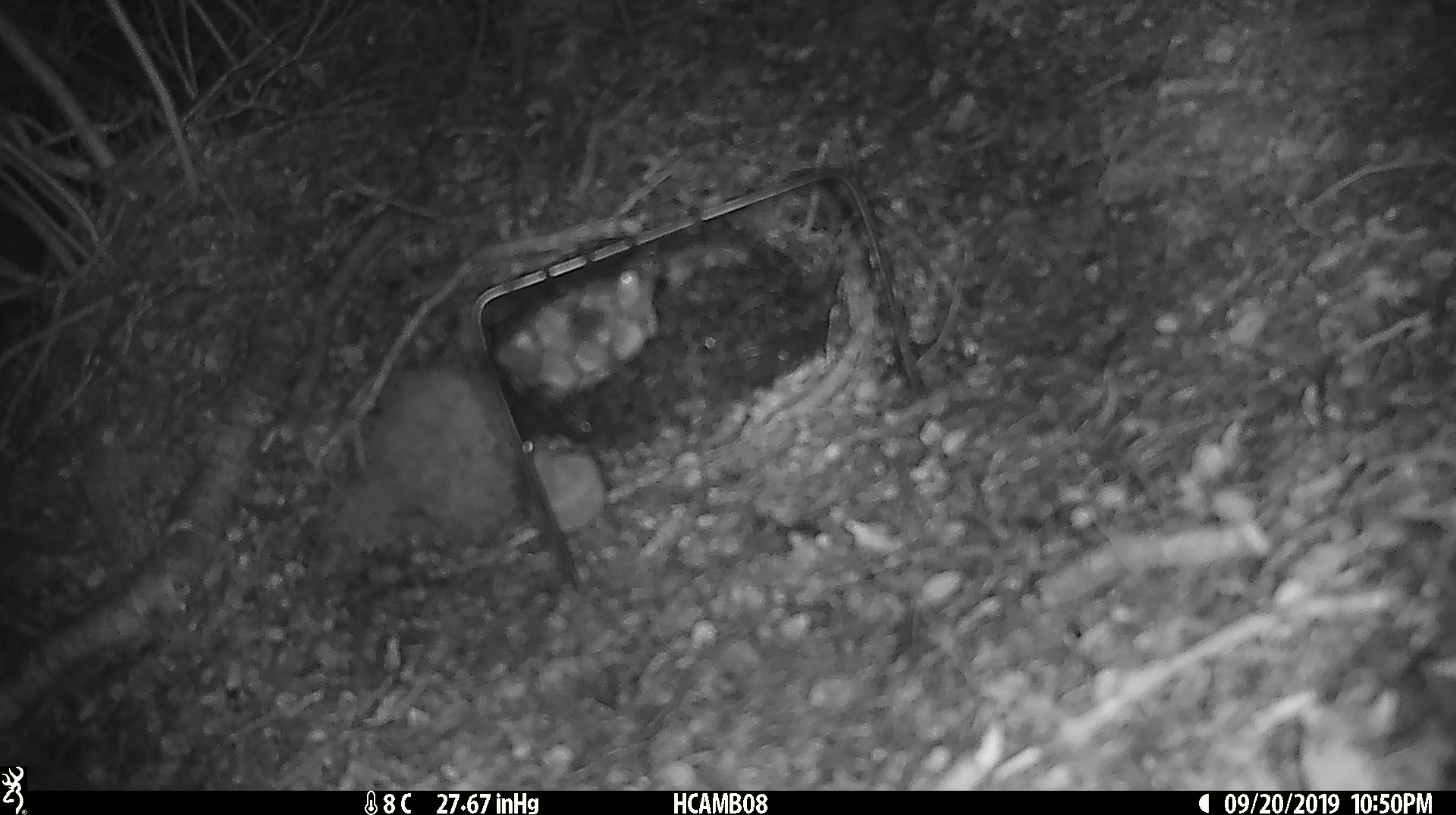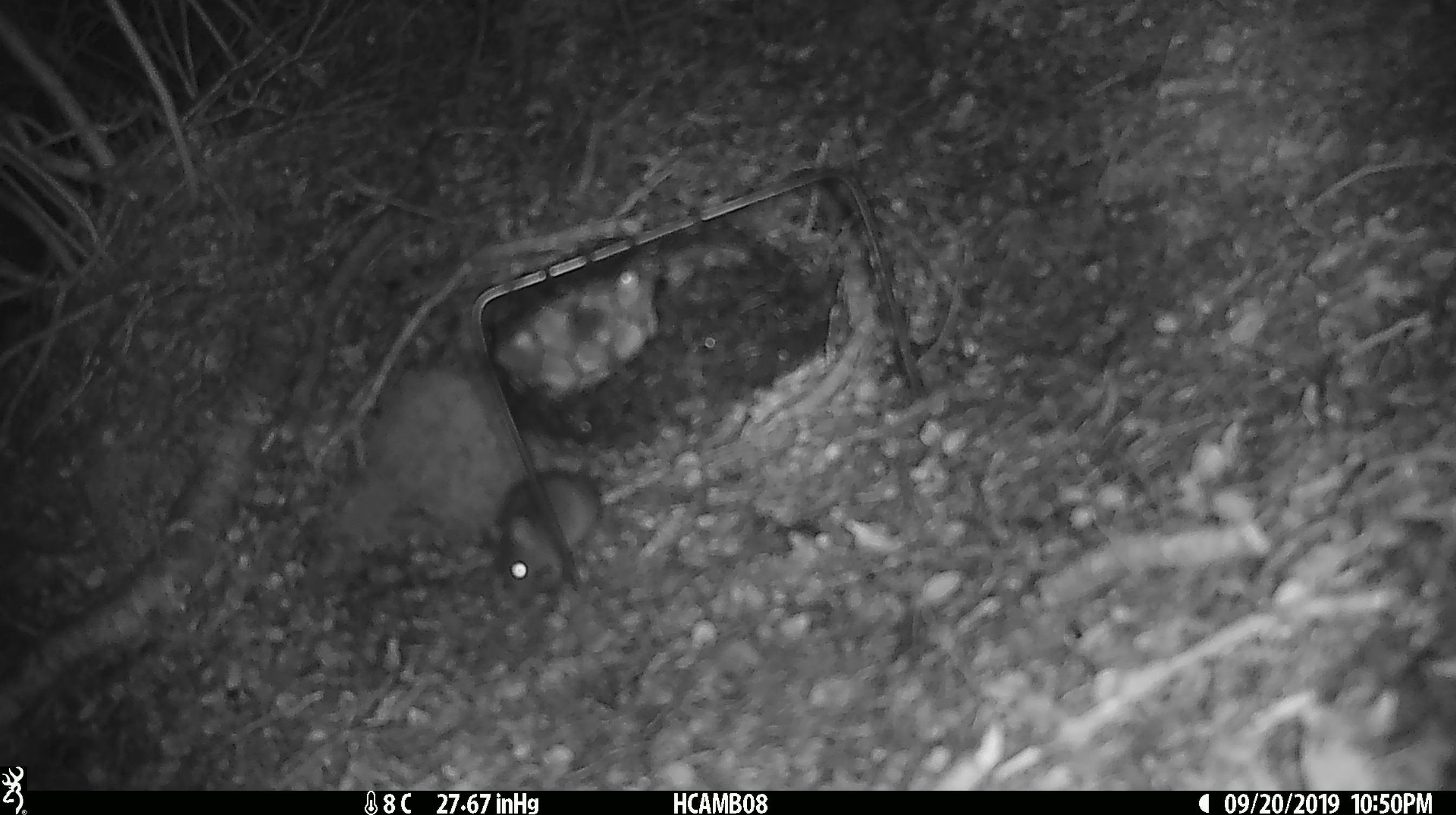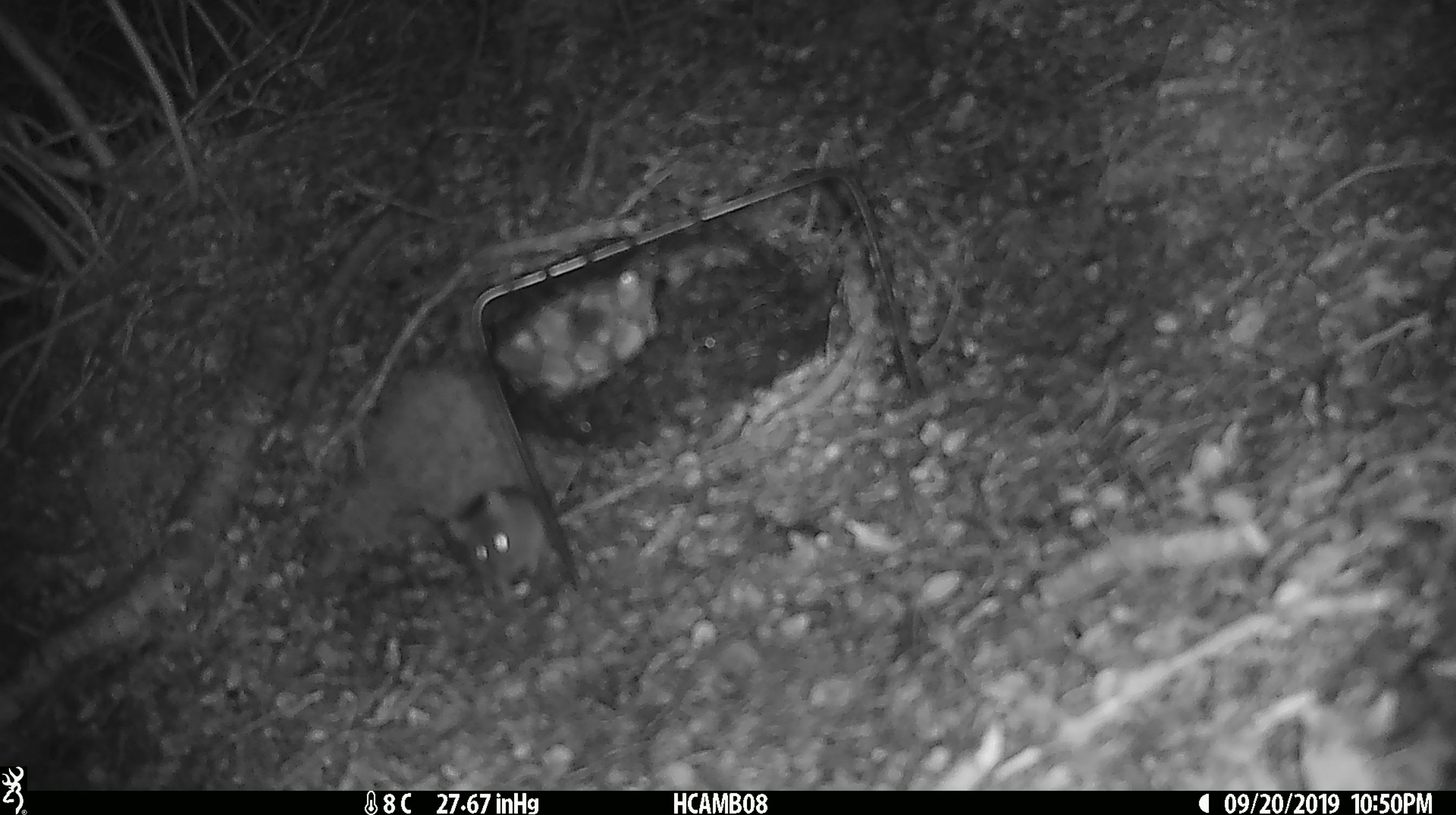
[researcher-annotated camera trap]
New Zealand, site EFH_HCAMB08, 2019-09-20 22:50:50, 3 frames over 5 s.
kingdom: Animalia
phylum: Chordata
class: Mammalia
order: Rodentia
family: Muridae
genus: Mus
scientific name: Mus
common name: mouse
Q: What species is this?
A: Mouse (Mus).